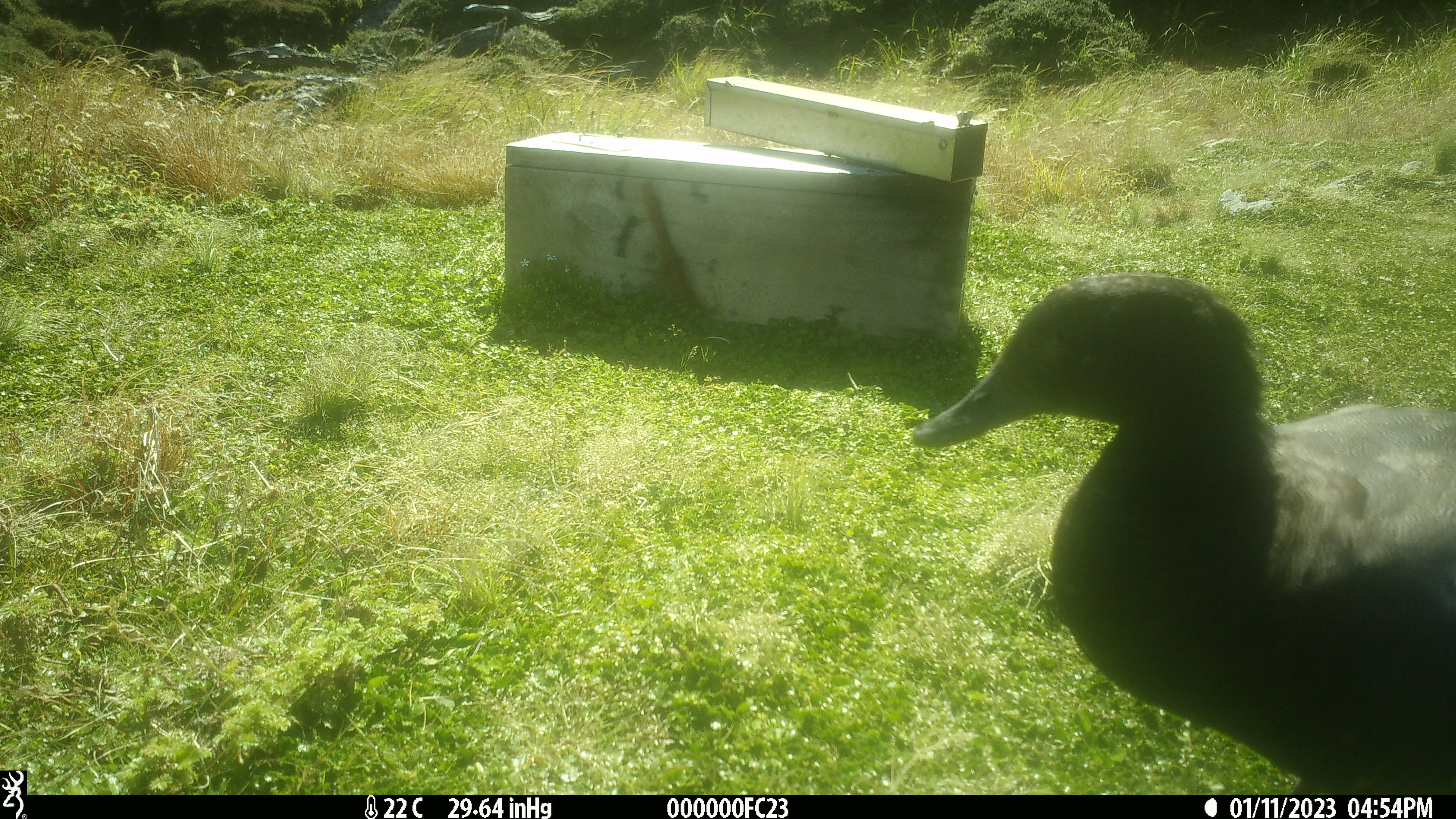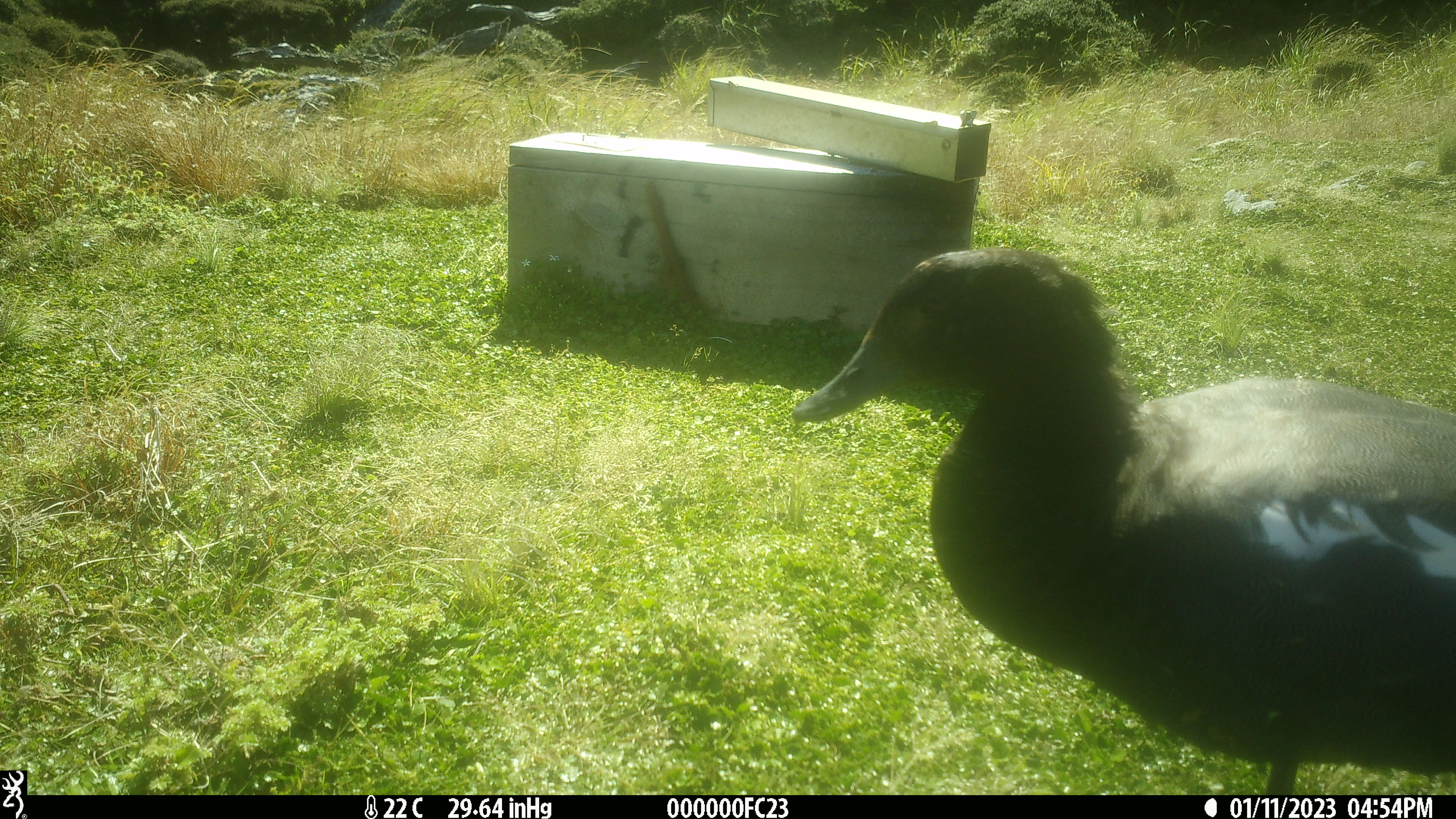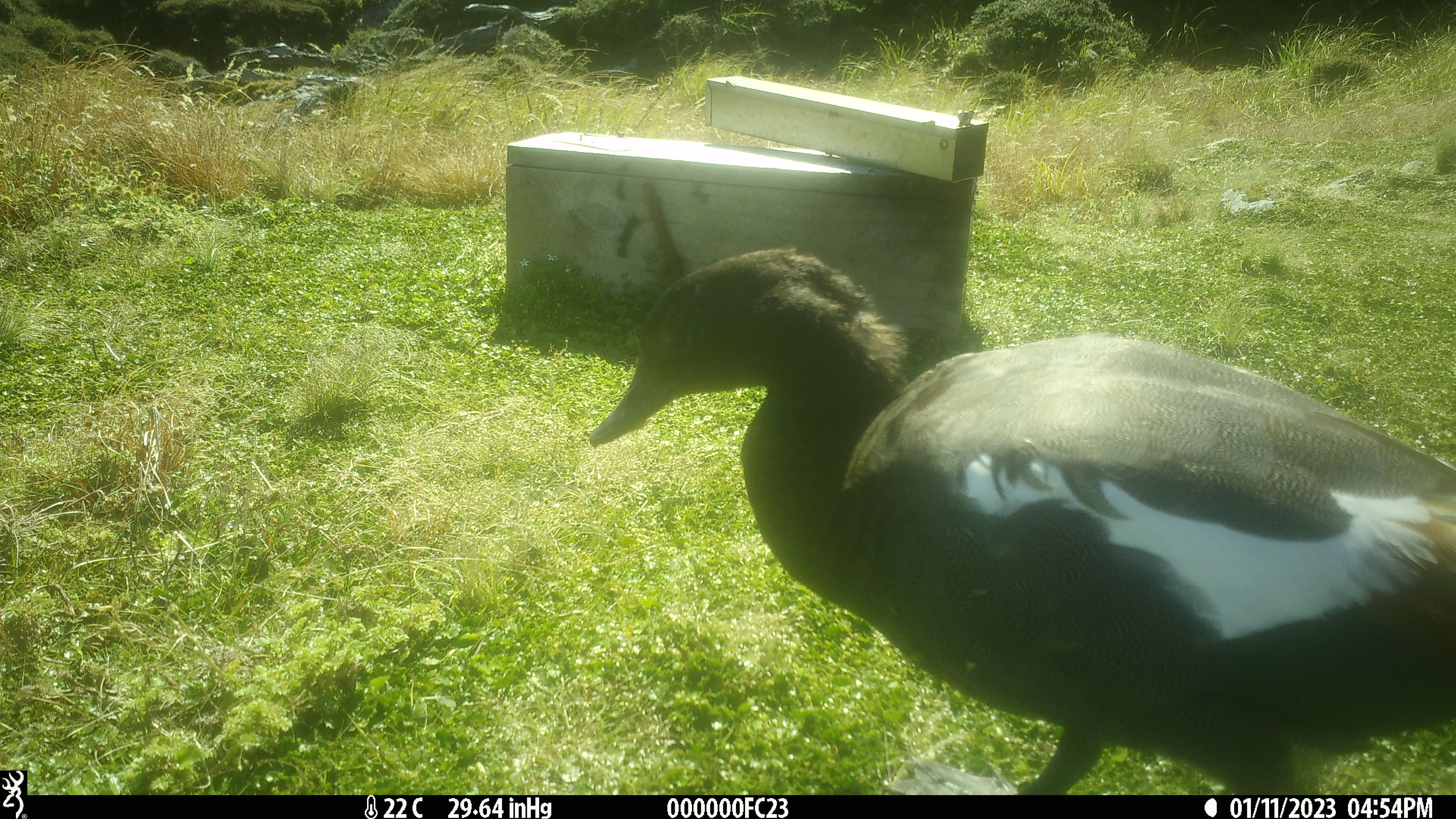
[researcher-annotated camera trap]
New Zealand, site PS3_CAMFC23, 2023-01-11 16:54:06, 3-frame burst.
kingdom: Animalia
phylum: Chordata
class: Aves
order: Anseriformes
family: Anatidae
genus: Tadorna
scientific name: Tadorna variegata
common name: paradise shelduck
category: paradise duck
Paradise duck (paradise shelduck) (Tadorna variegata).